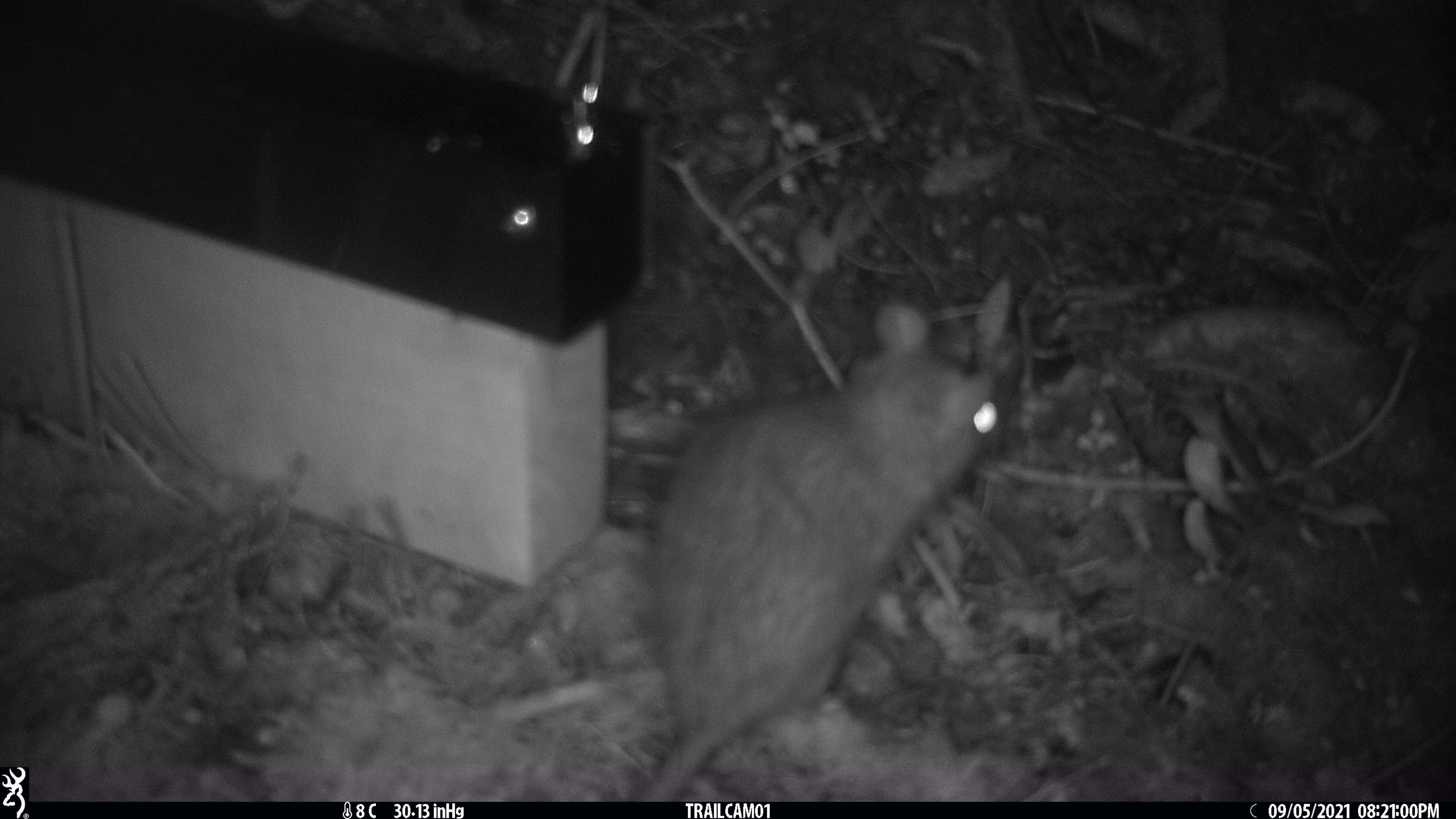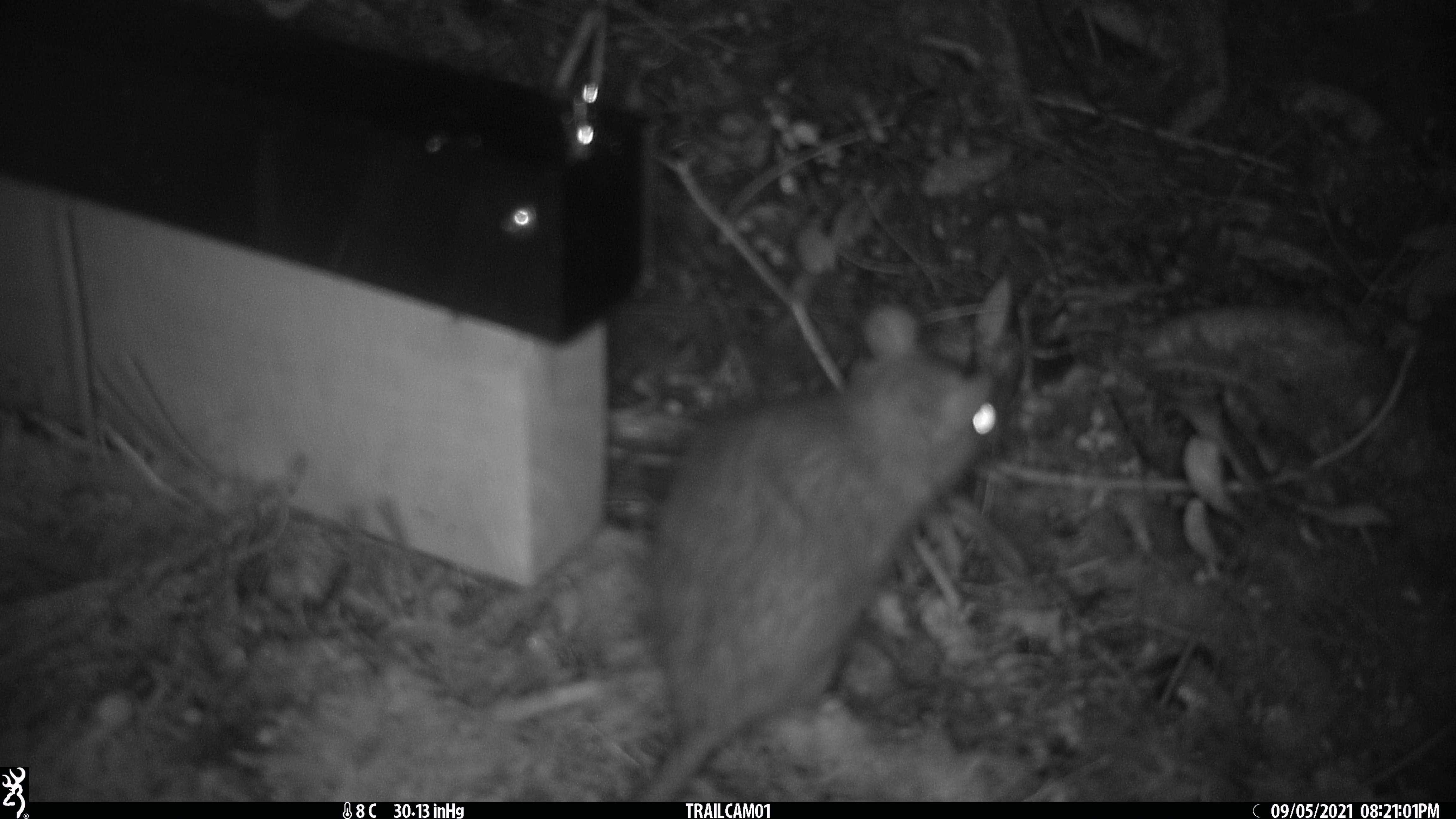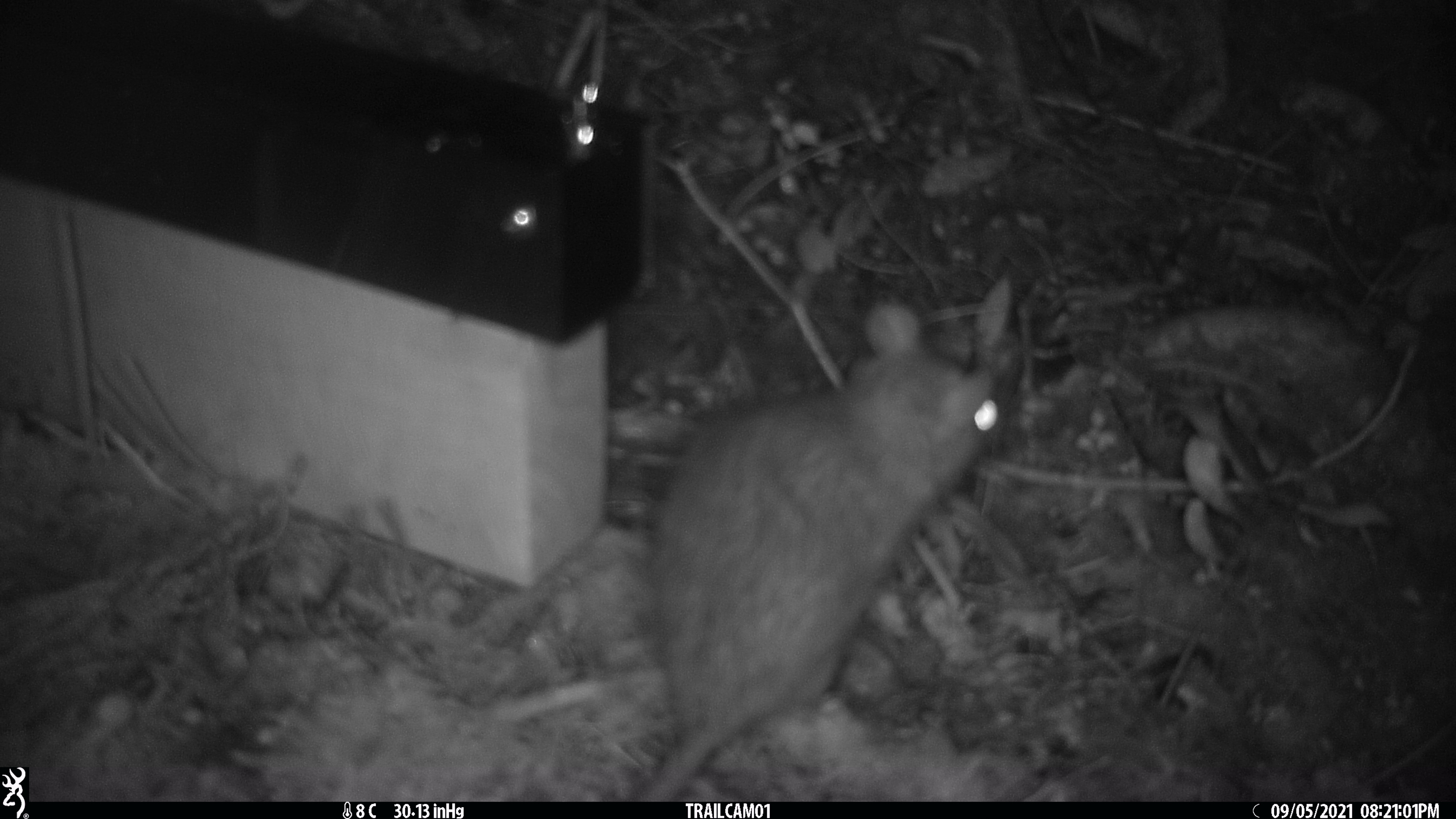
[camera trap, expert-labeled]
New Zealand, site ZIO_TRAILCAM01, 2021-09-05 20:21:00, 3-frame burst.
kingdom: Animalia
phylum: Chordata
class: Mammalia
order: Rodentia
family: Muridae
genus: Rattus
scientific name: Rattus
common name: rat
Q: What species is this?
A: Rat (Rattus).